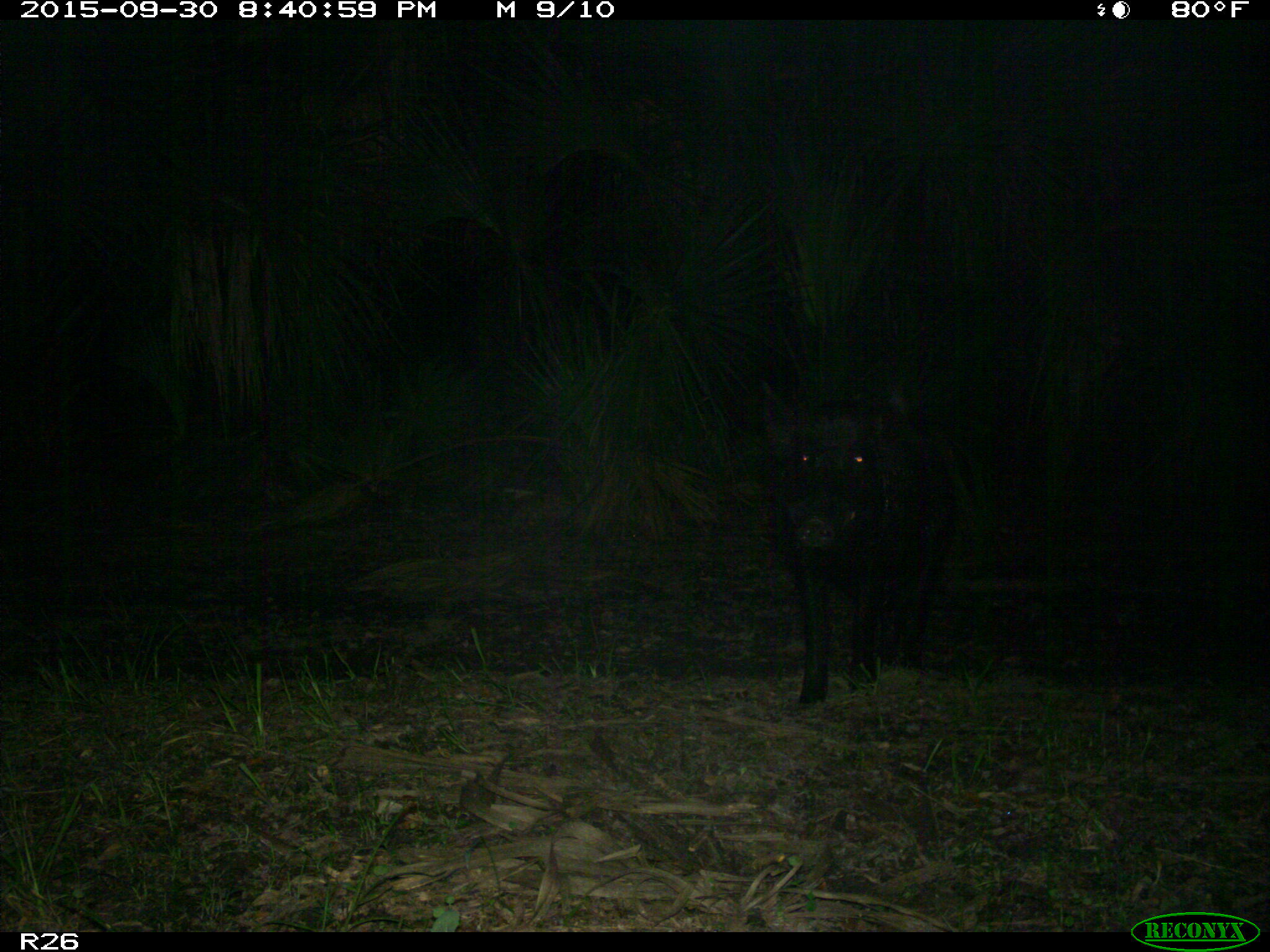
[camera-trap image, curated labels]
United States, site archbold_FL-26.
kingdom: Animalia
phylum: Chordata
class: Mammalia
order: Artiodactyla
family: Suidae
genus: Sus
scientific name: Sus scrofa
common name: wild boar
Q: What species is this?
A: Sus scrofa (wild boar).